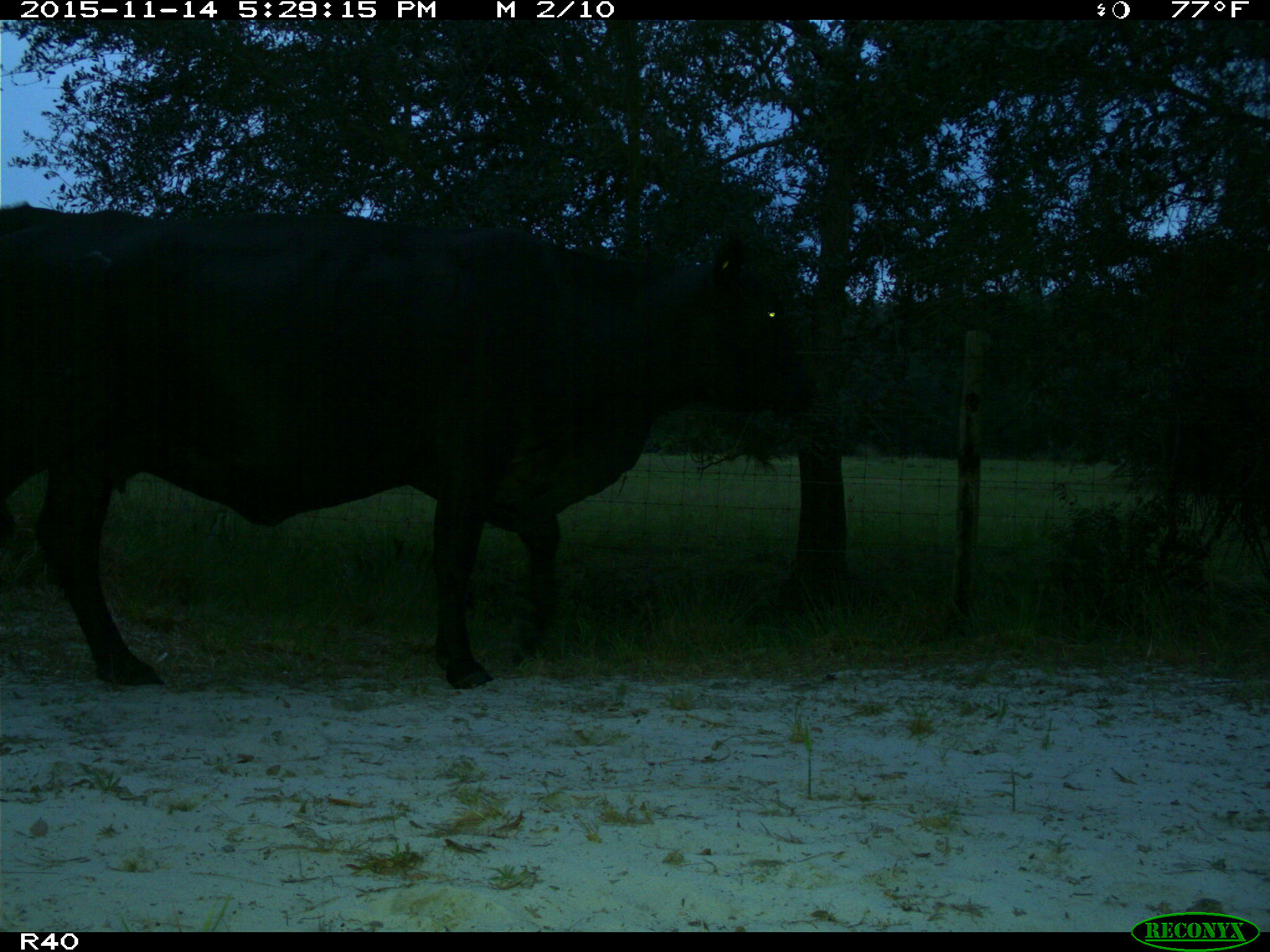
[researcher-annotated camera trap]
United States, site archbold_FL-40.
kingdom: Animalia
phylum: Chordata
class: Mammalia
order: Artiodactyla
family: Bovidae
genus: Bos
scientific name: Bos taurus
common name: domestic cow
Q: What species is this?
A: Bos taurus (domestic cow).